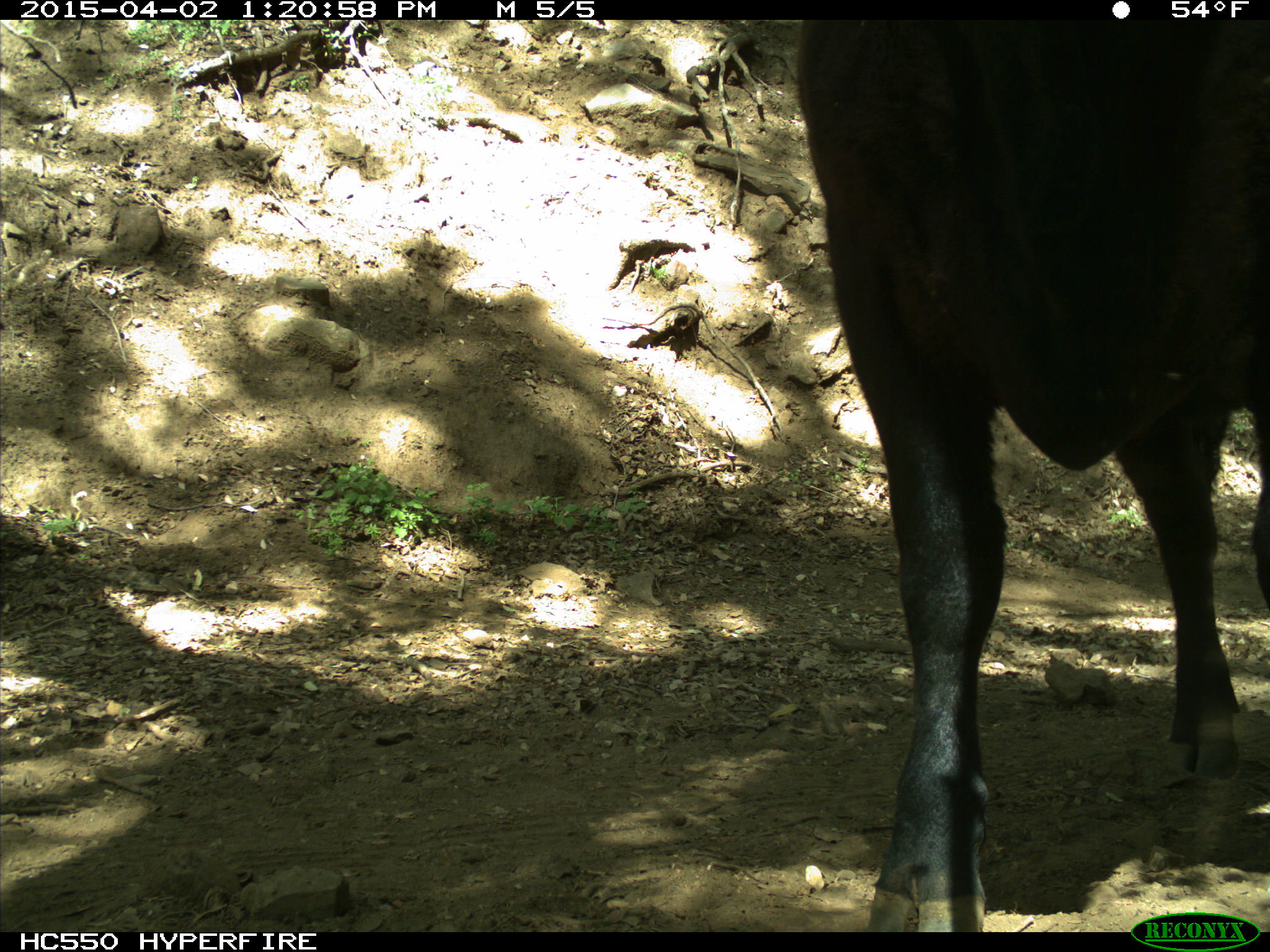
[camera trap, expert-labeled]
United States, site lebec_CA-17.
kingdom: Animalia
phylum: Chordata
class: Mammalia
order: Artiodactyla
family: Bovidae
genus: Bos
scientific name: Bos taurus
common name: domestic cow